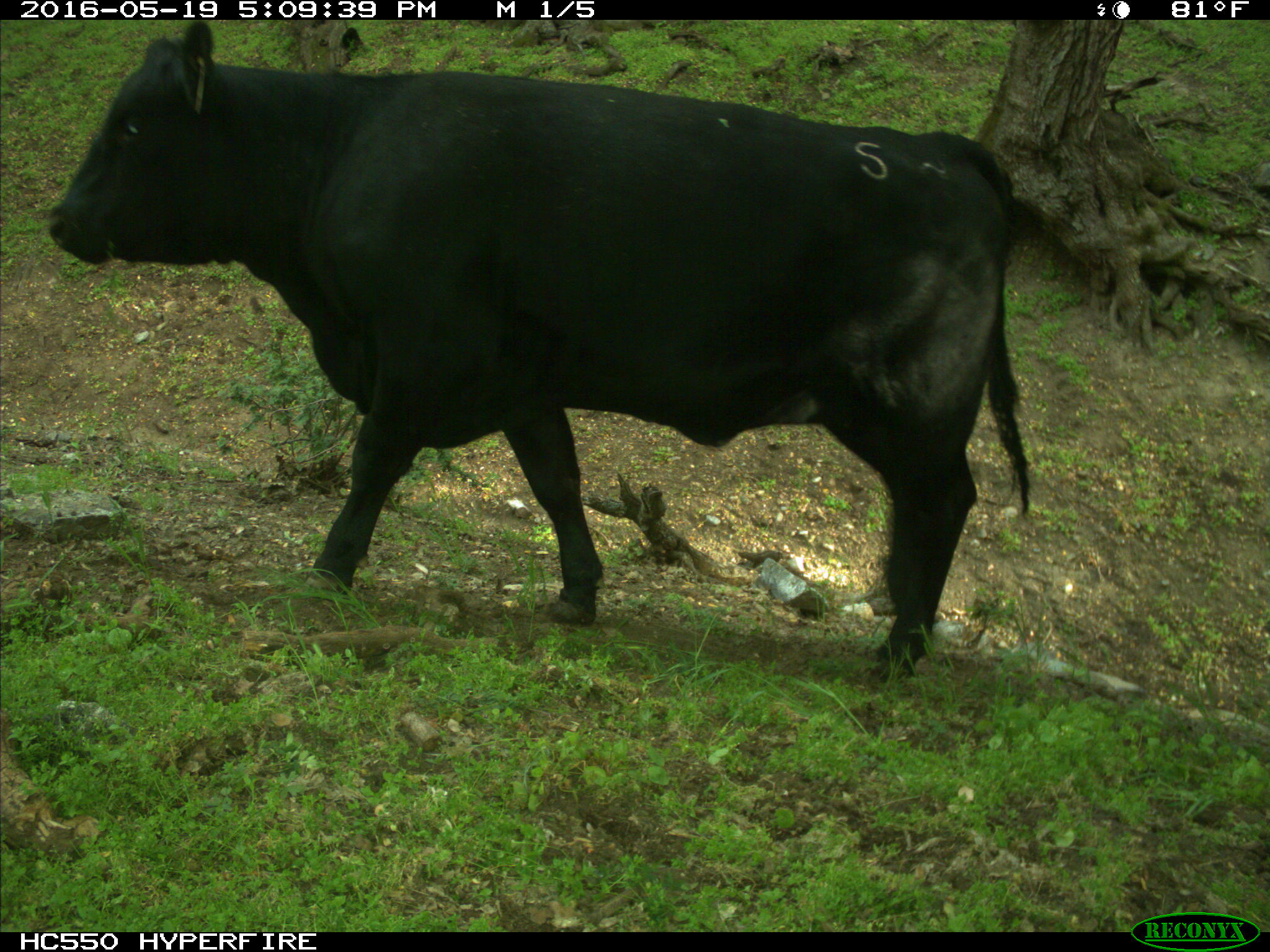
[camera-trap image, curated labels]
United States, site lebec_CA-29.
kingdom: Animalia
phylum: Chordata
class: Mammalia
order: Artiodactyla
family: Bovidae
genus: Bos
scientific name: Bos taurus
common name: domestic cow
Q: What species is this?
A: Bos taurus (domestic cow).